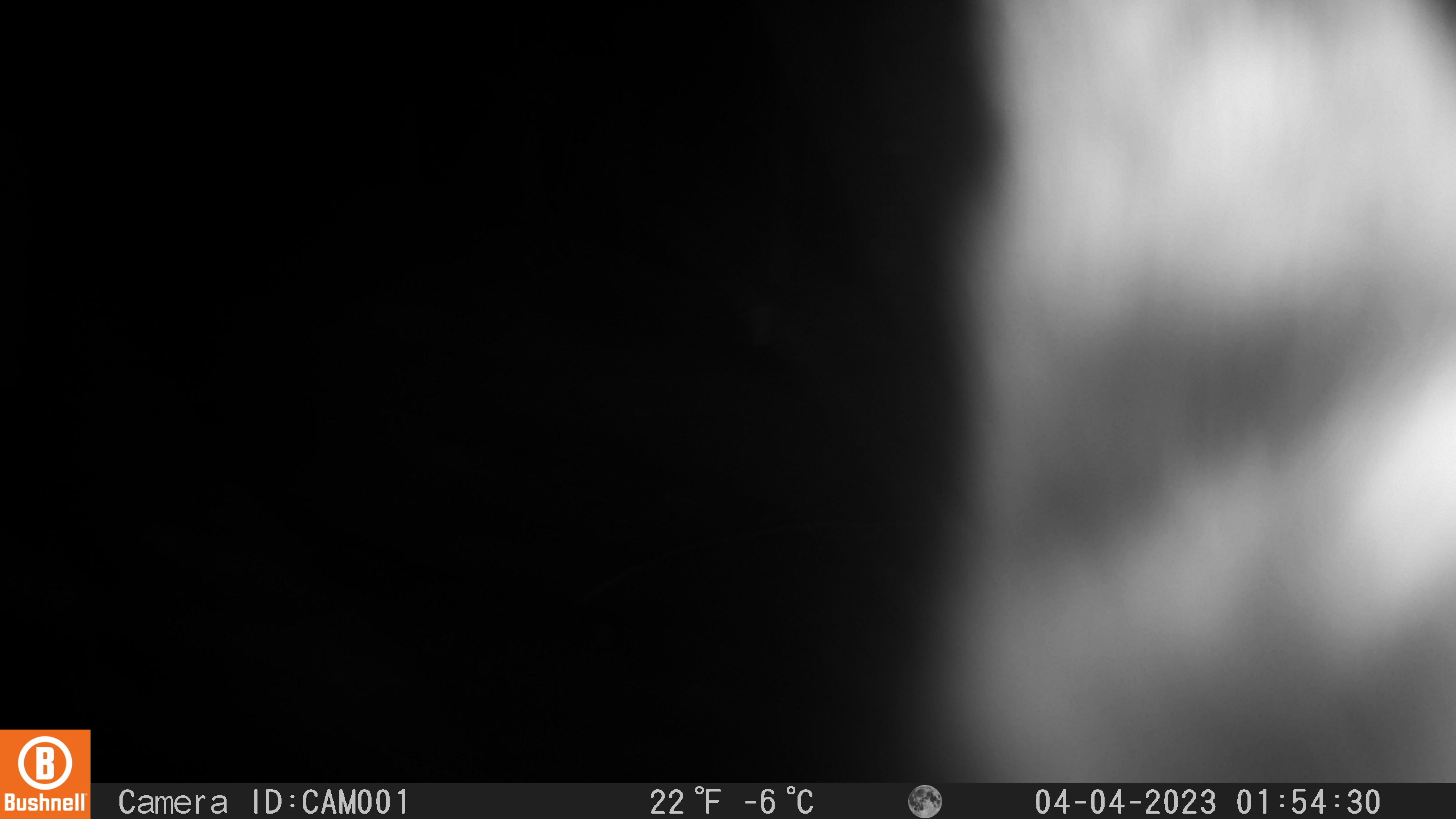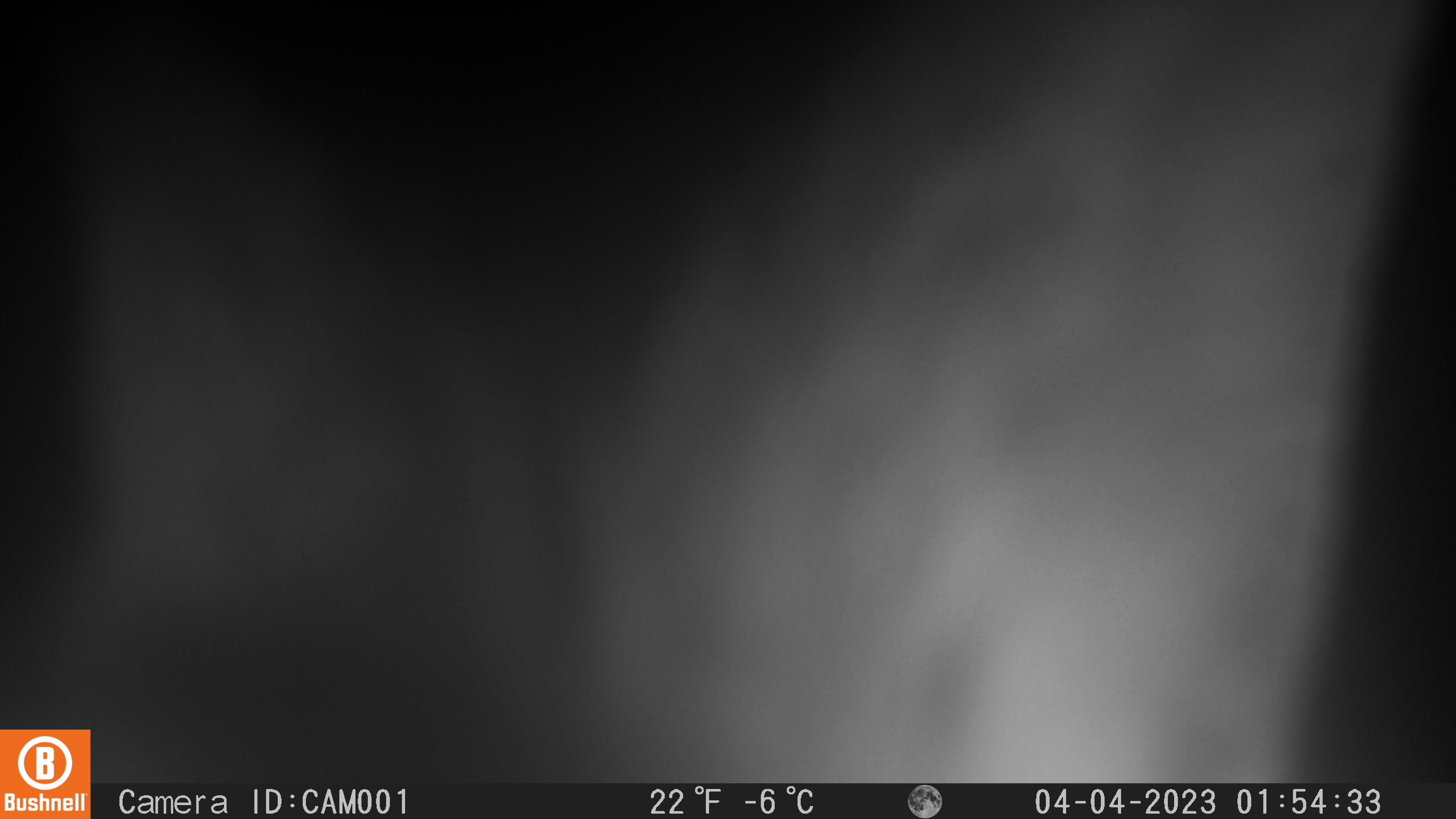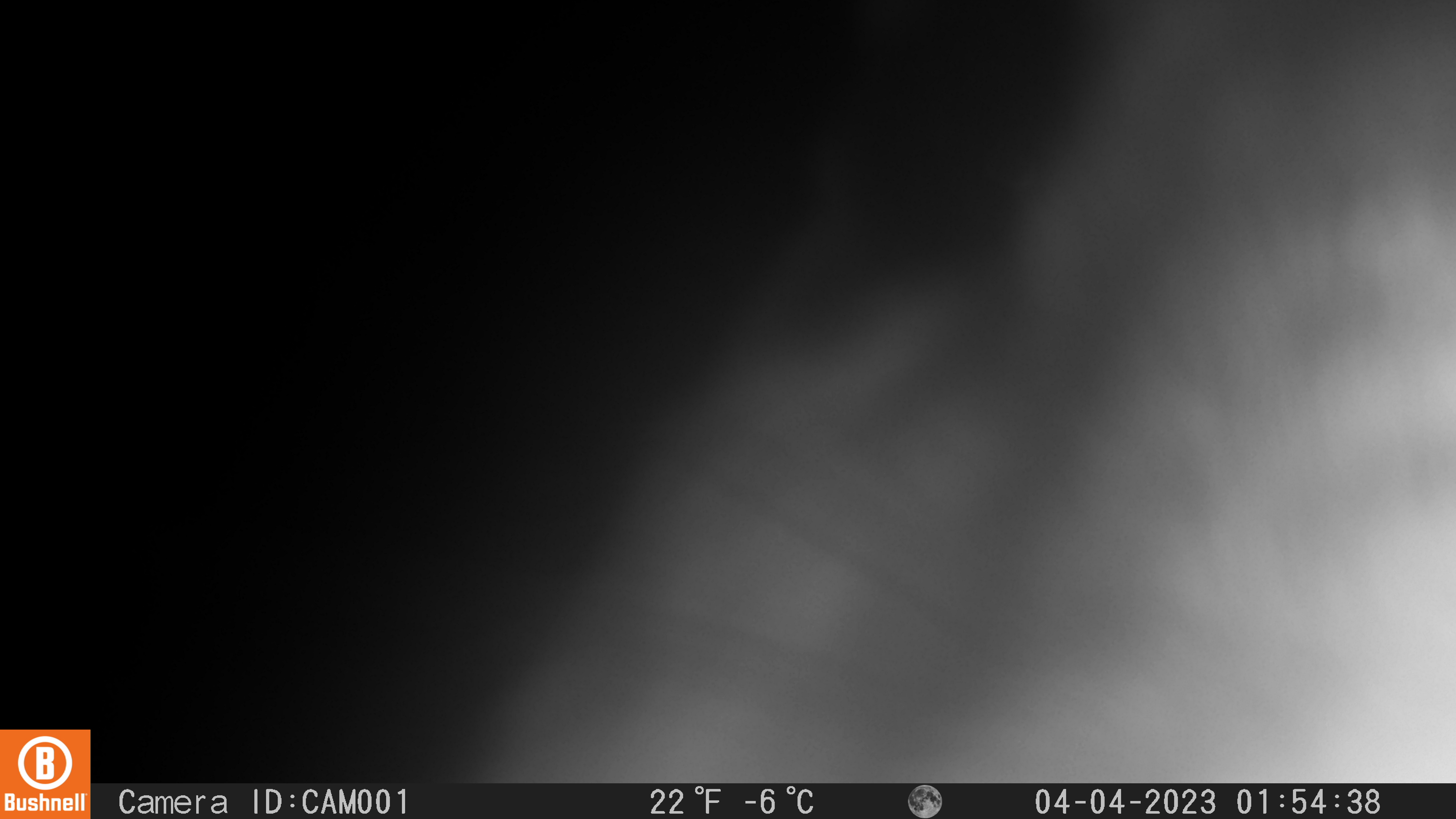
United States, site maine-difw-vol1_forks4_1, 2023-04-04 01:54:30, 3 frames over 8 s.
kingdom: Animalia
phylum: Chordata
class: Mammalia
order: Lagomorpha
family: Leporidae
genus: Lepus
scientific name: Lepus americanus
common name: snowshoe hare